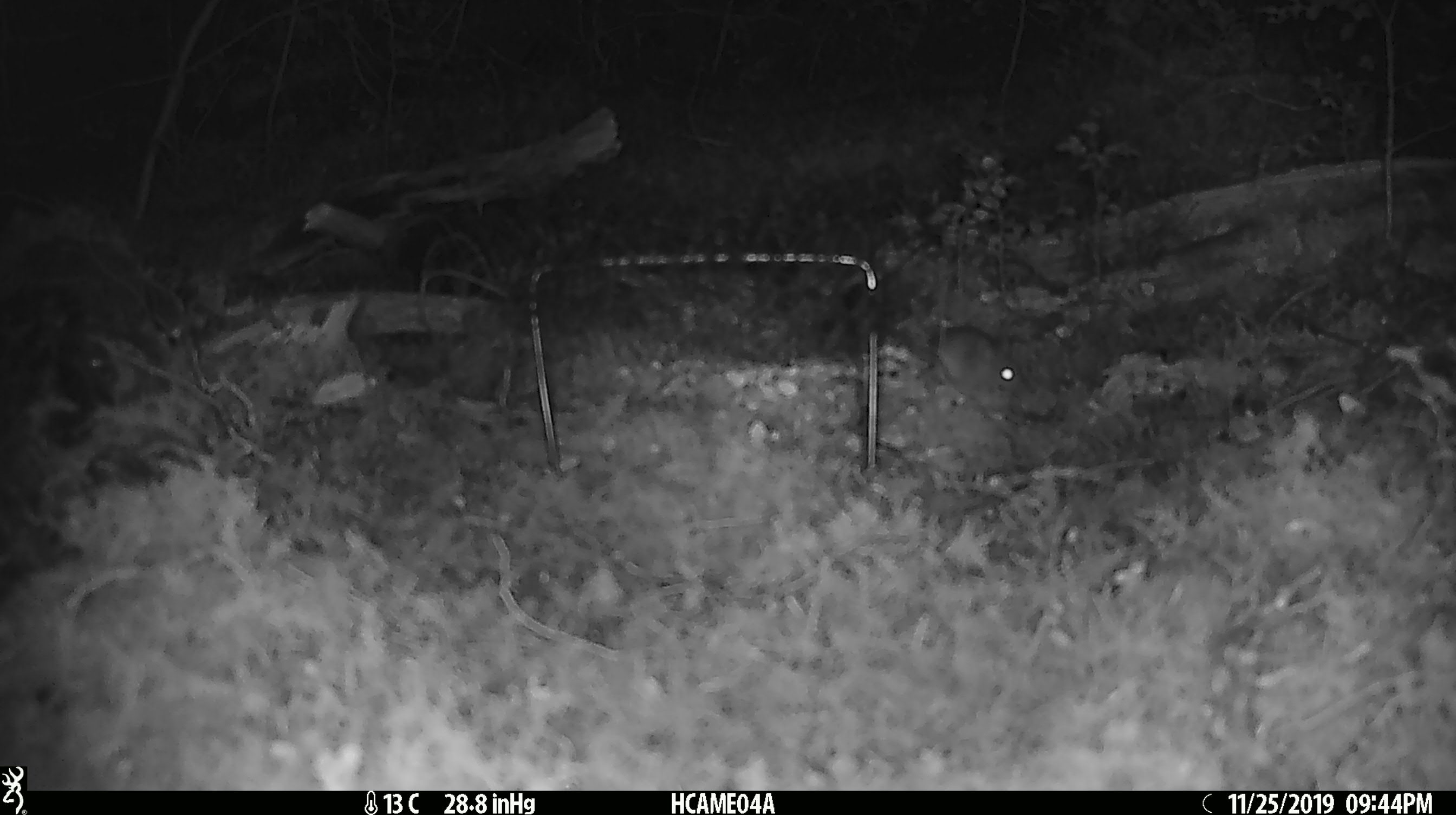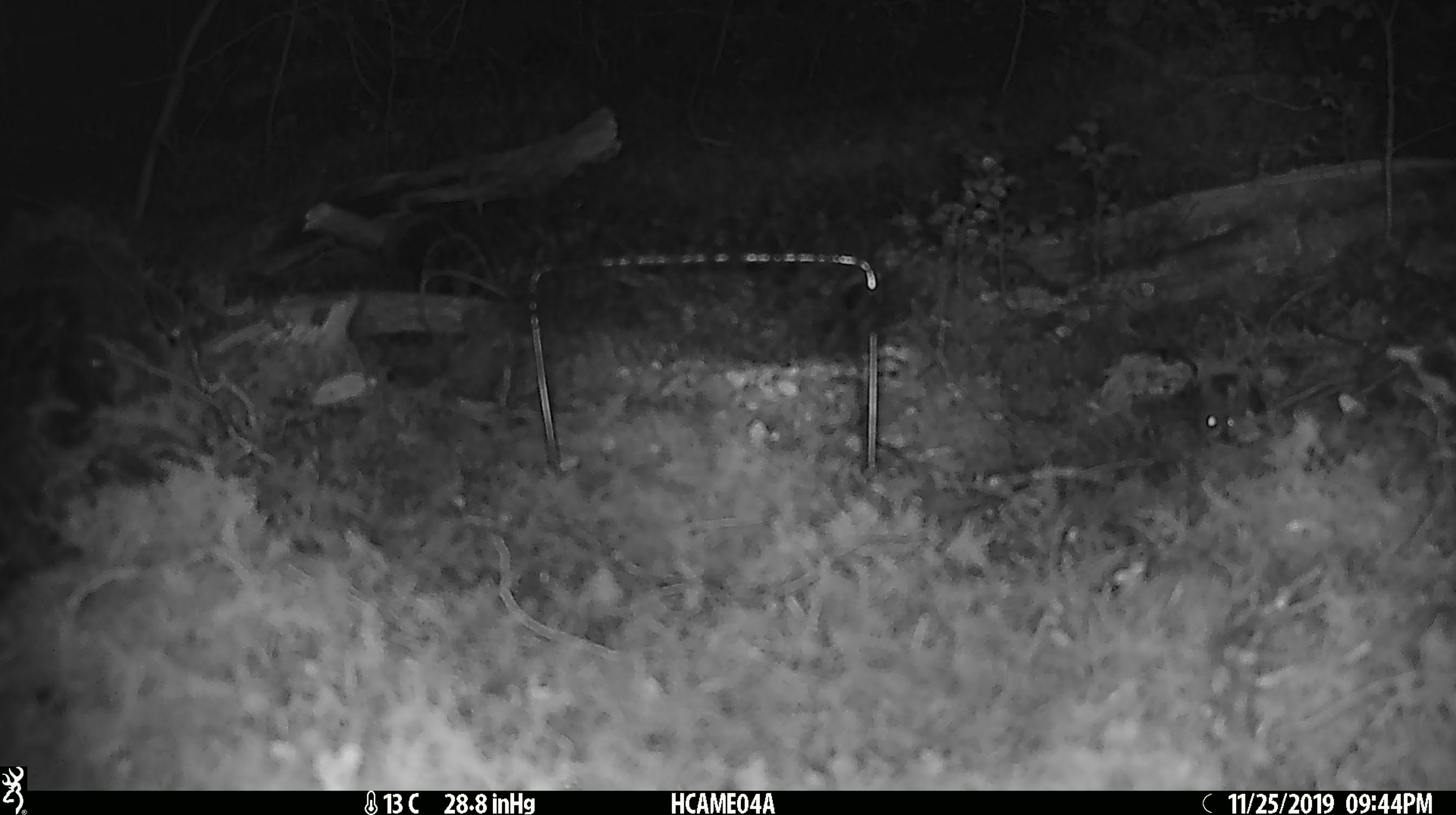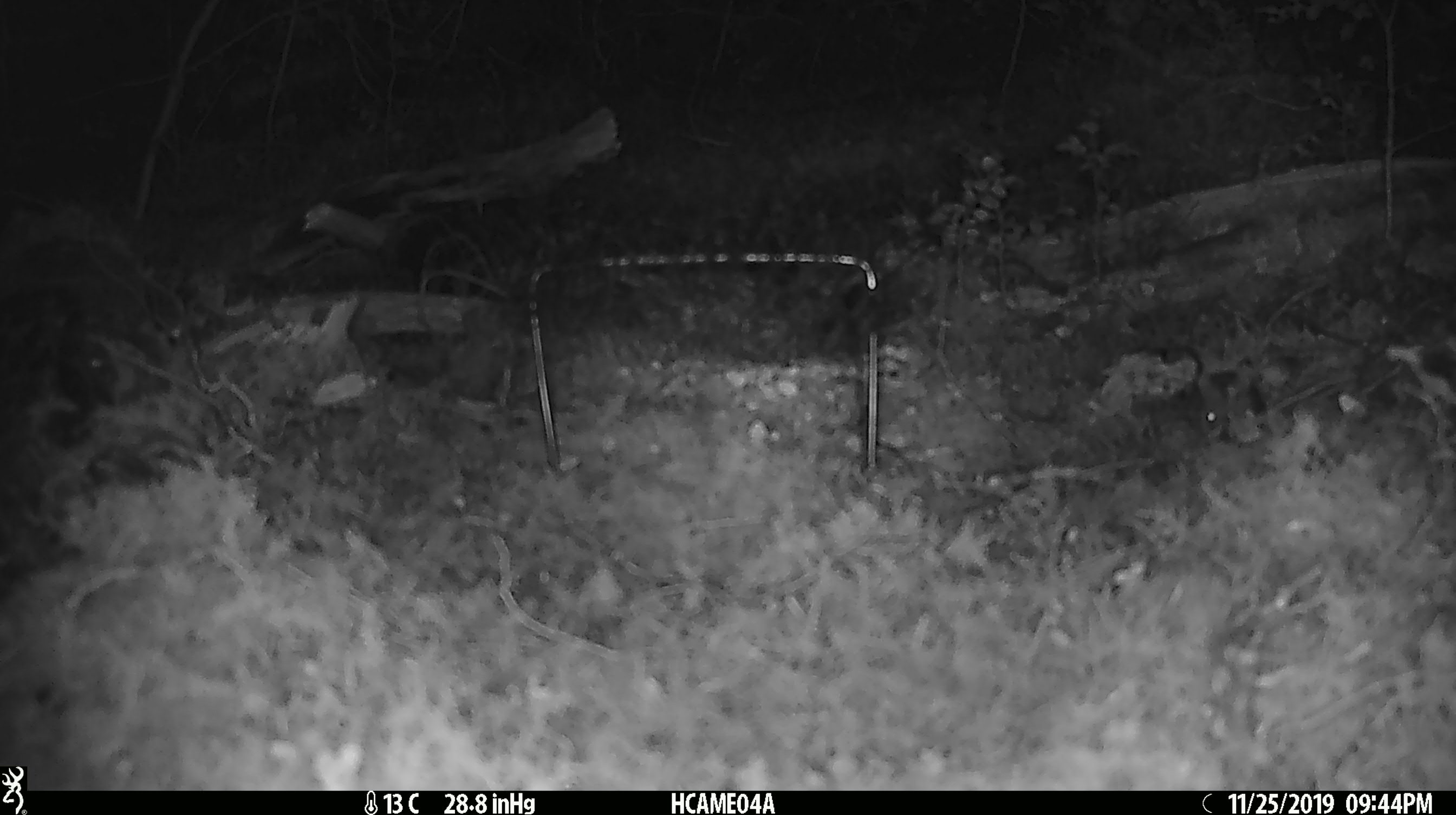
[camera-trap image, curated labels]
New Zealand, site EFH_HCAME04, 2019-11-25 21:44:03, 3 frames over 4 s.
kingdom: Animalia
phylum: Chordata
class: Mammalia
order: Rodentia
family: Muridae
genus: Mus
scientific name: Mus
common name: mouse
Mouse (Mus).